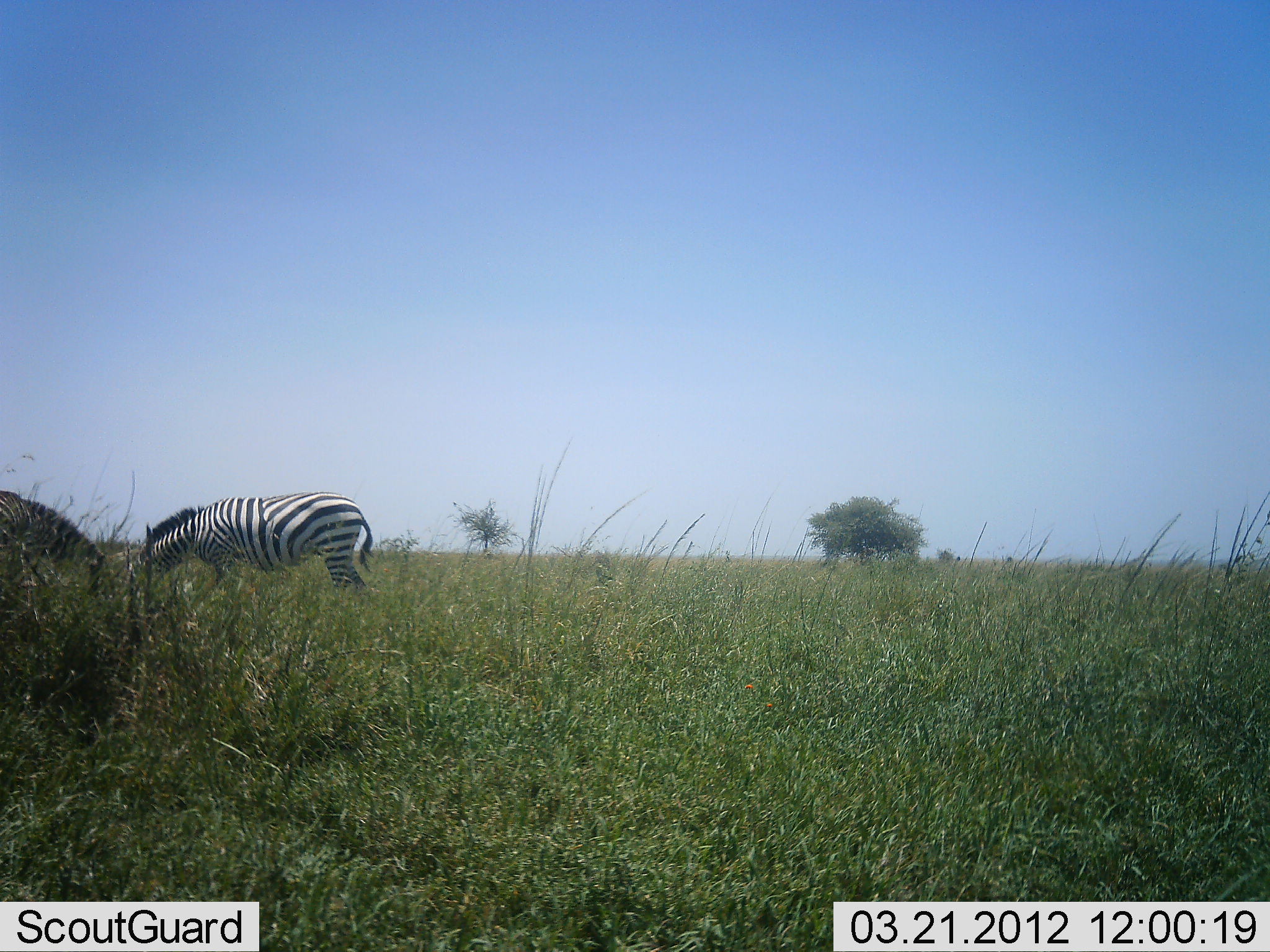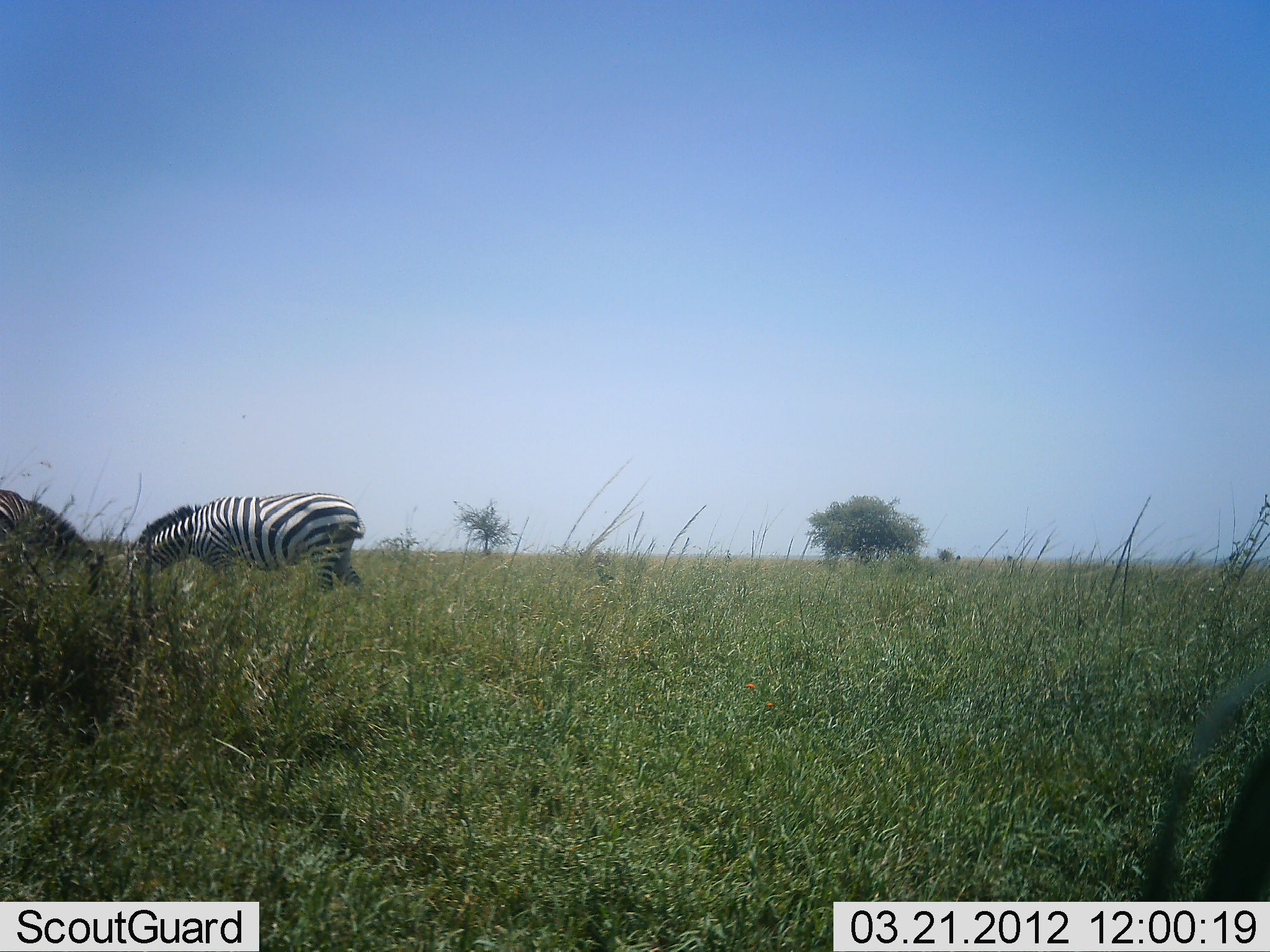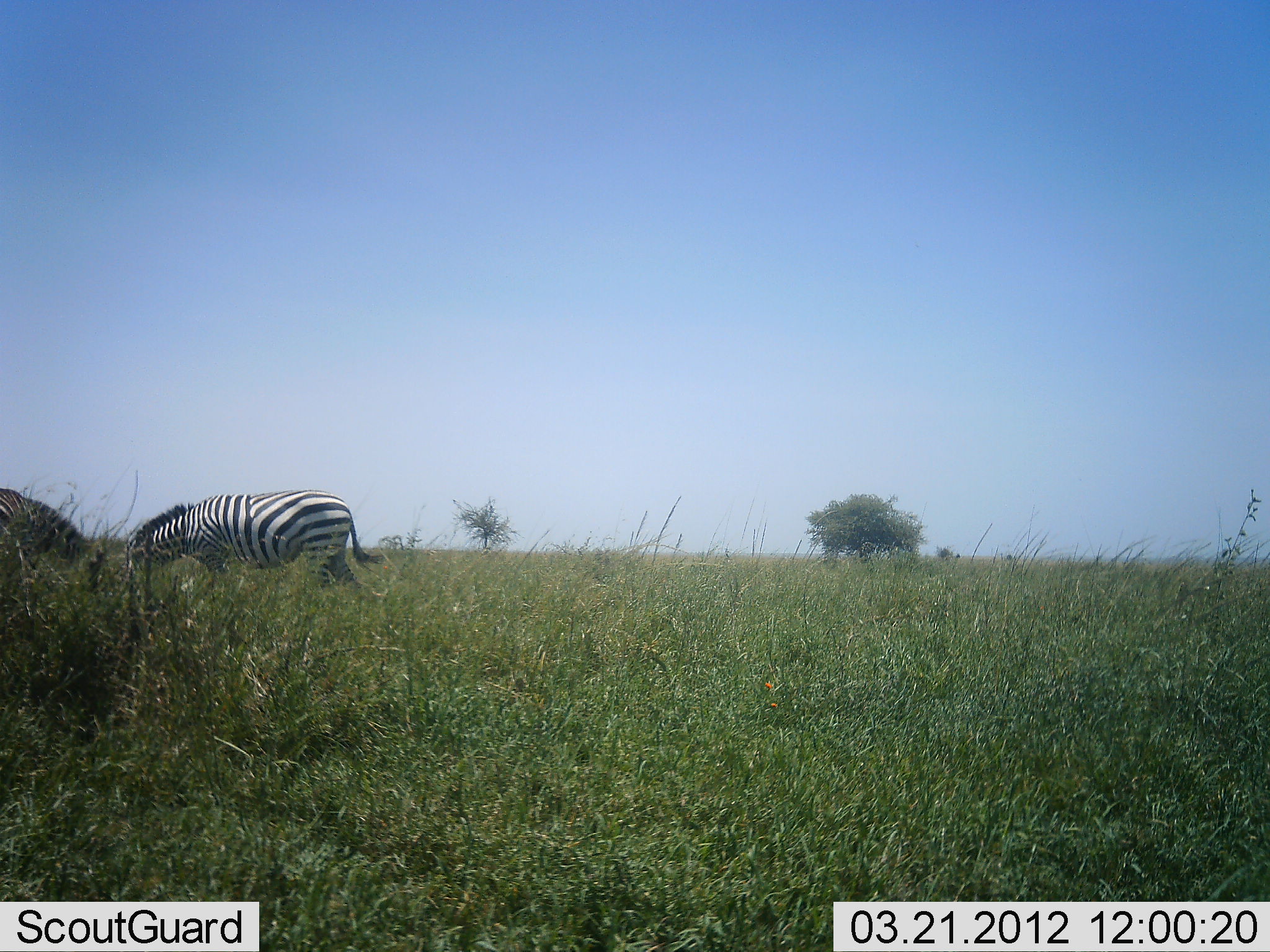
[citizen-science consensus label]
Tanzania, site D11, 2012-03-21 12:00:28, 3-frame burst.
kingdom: Animalia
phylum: Chordata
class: Mammalia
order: Perissodactyla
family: Equidae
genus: Equus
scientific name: Equus quagga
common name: plains zebra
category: zebra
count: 2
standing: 25%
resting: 0%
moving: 8%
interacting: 0%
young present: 0%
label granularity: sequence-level